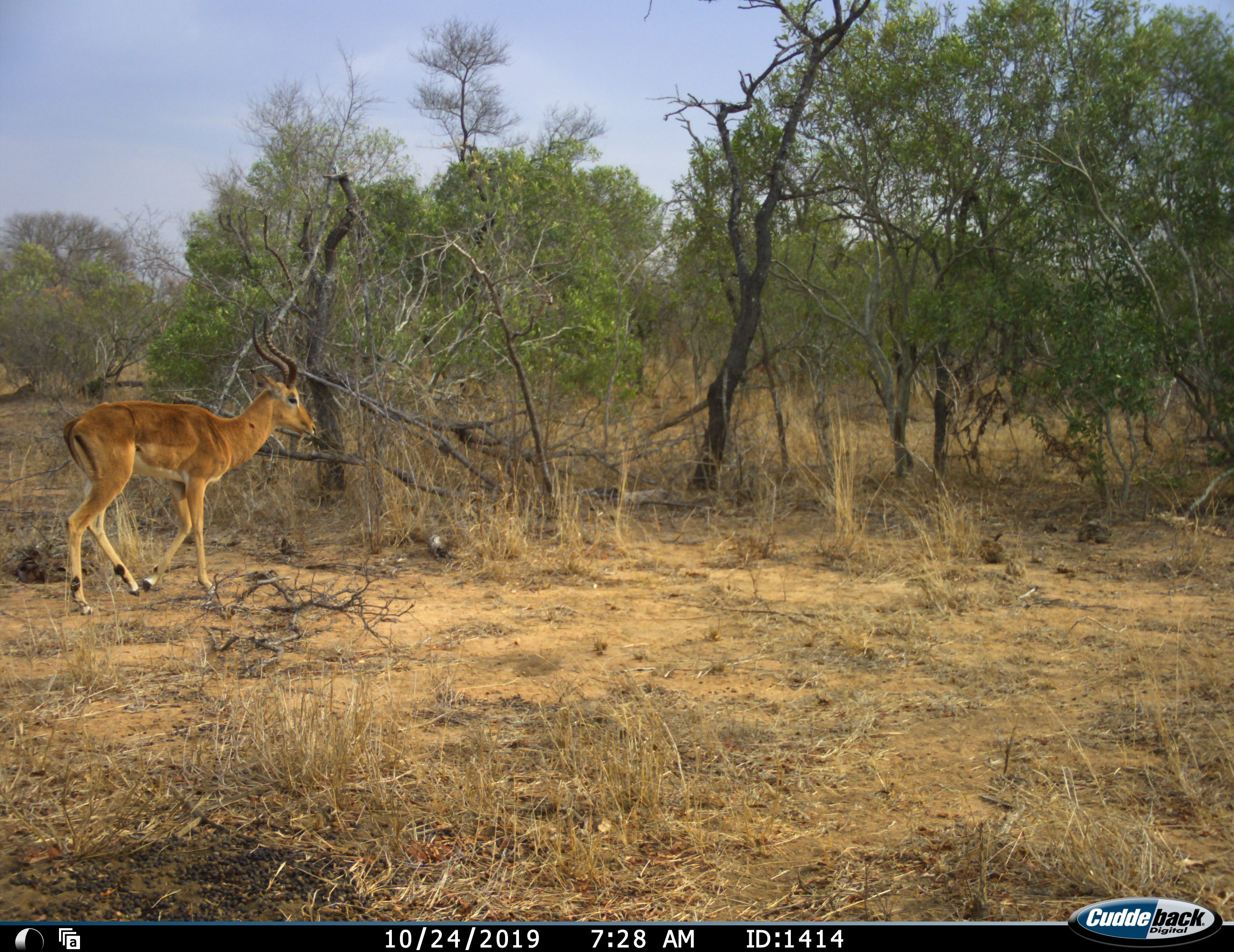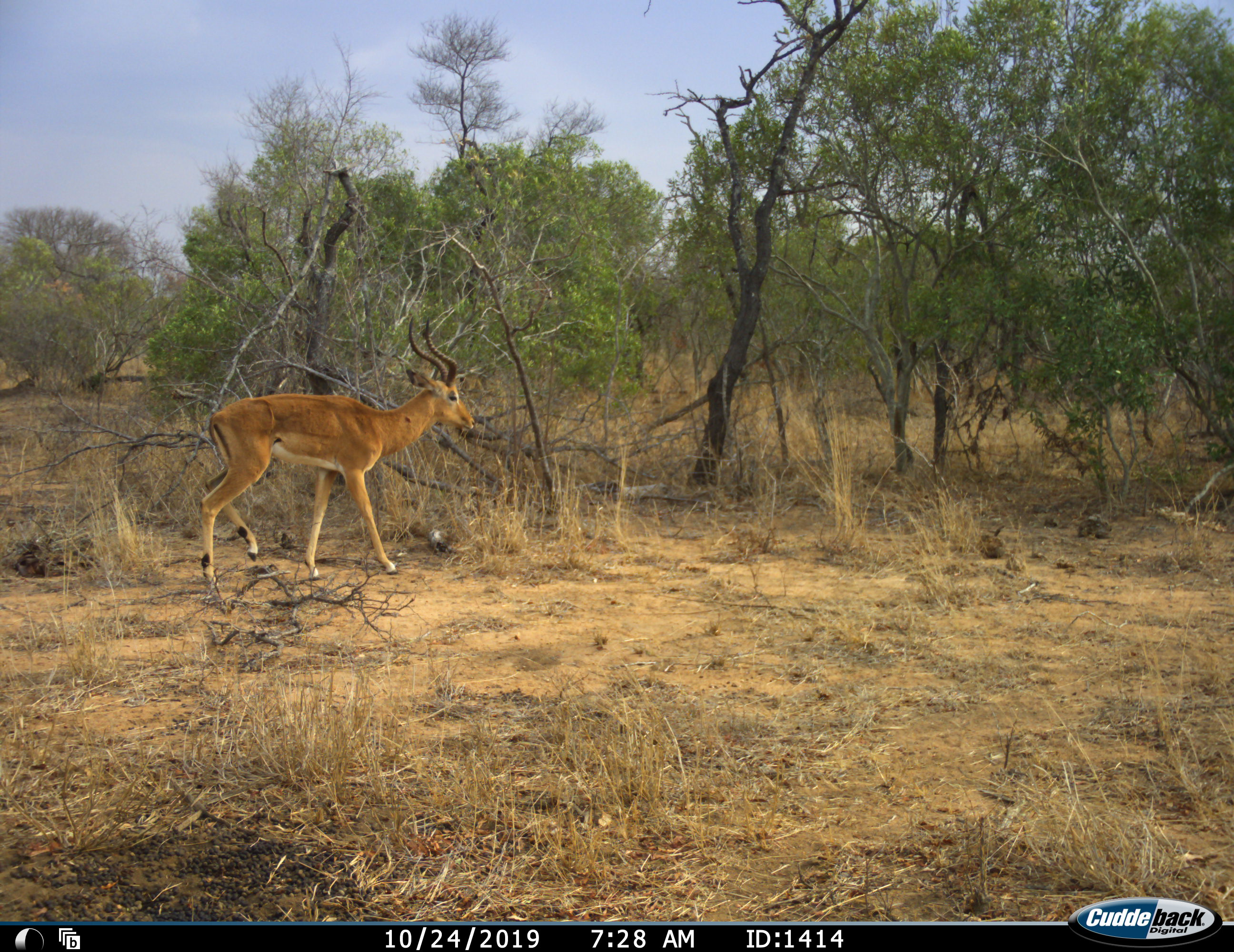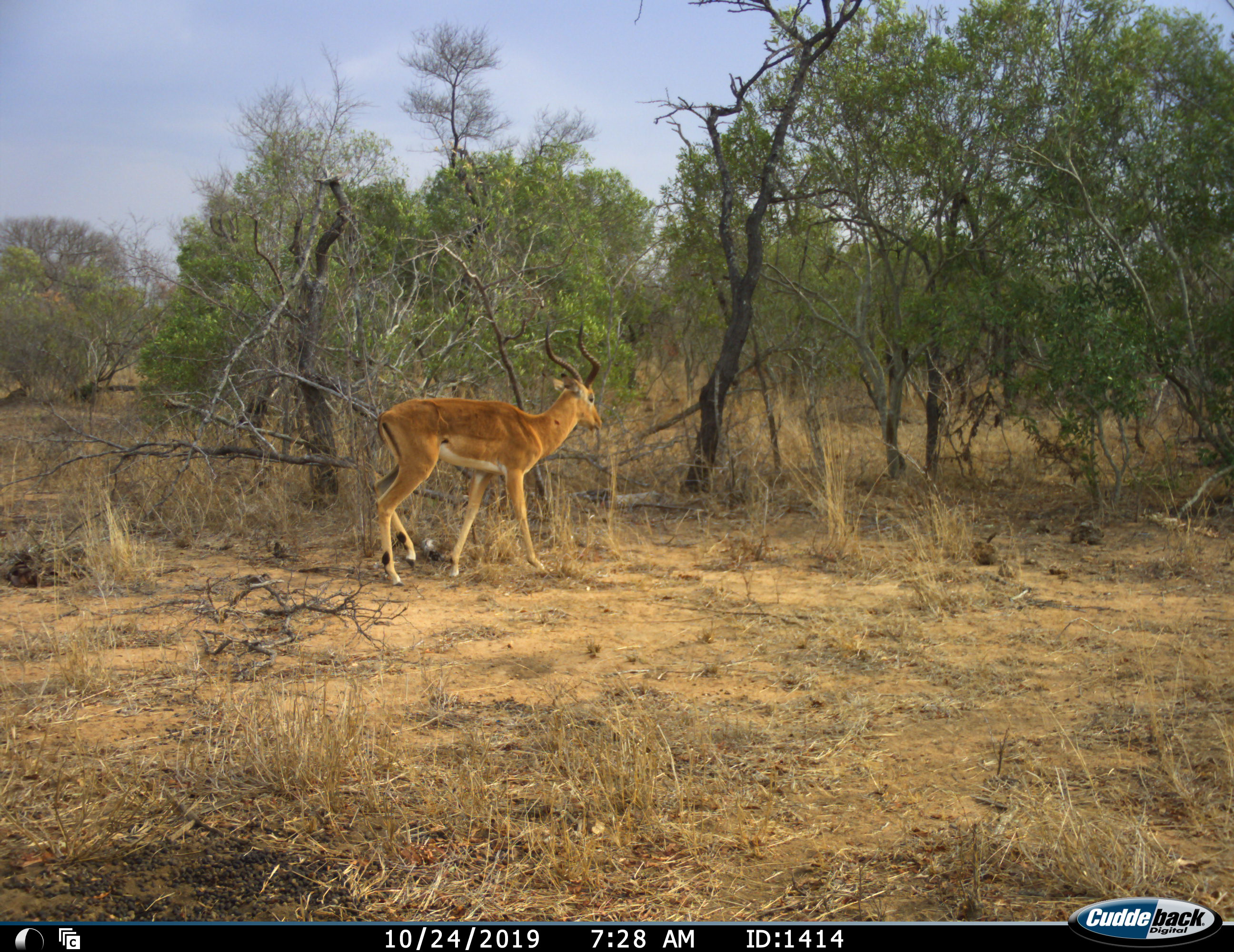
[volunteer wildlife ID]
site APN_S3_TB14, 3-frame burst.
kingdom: Animalia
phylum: Chordata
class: Mammalia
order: Artiodactyla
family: Bovidae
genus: Aepyceros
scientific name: Aepyceros melampus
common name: impala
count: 1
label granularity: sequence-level